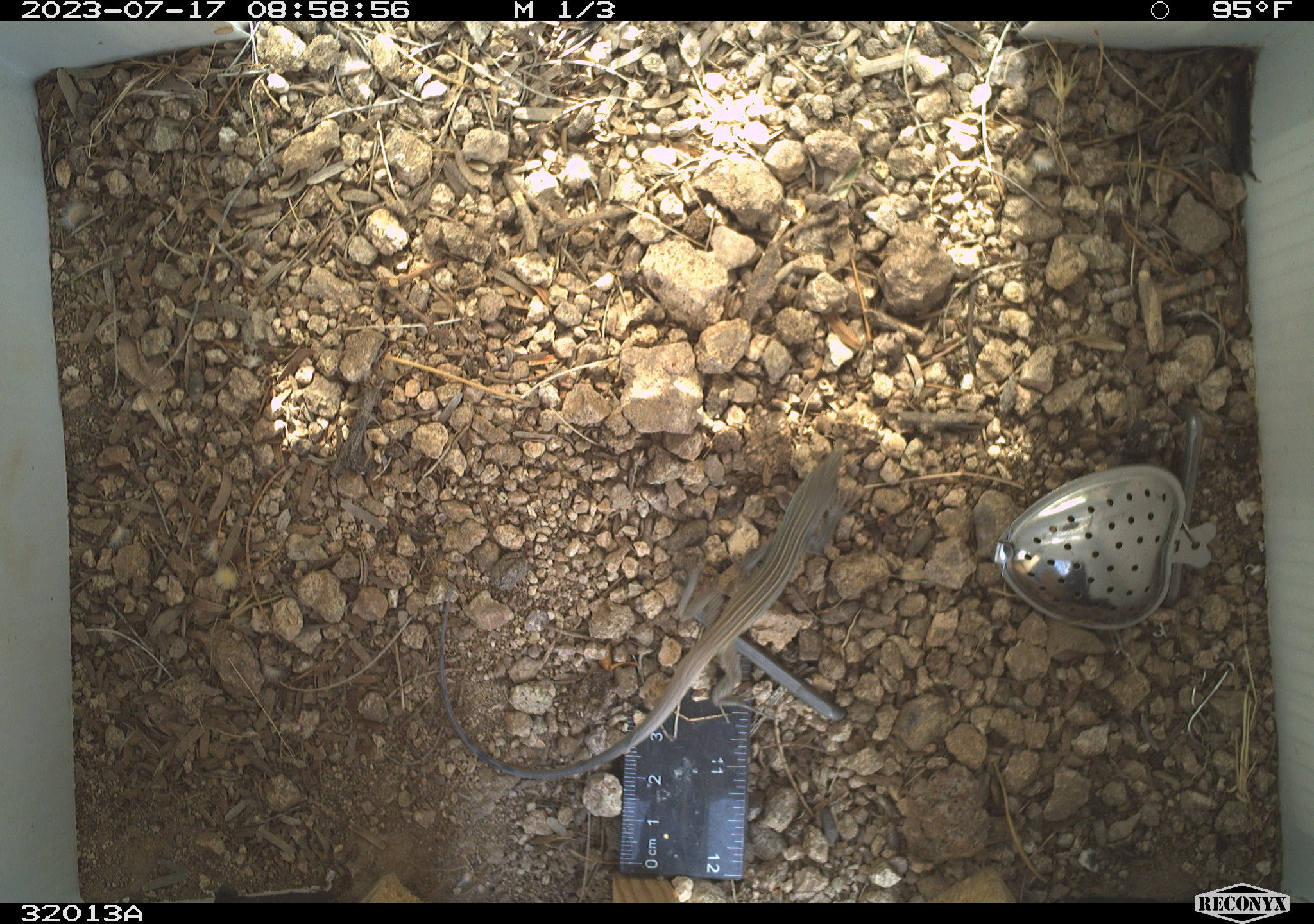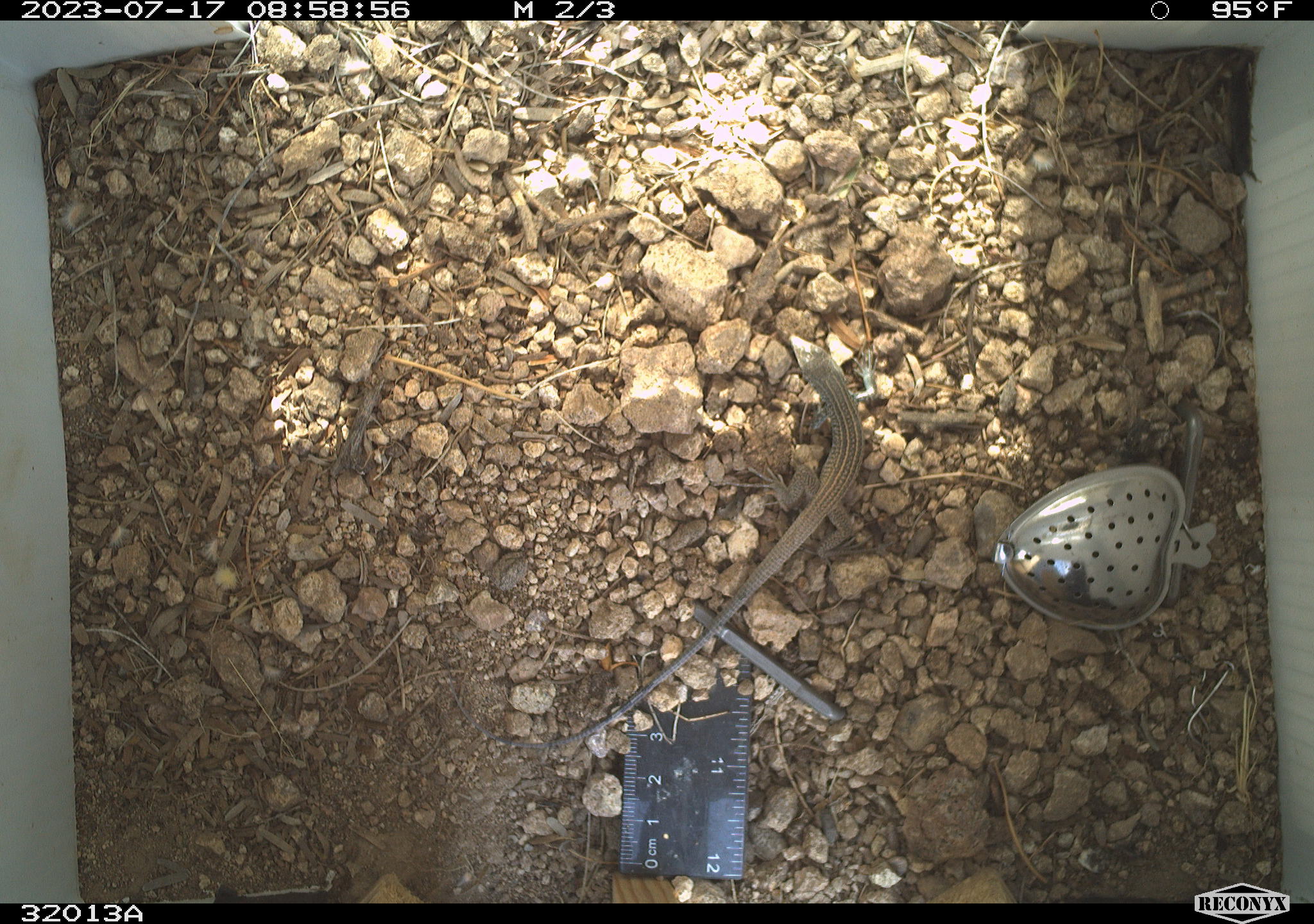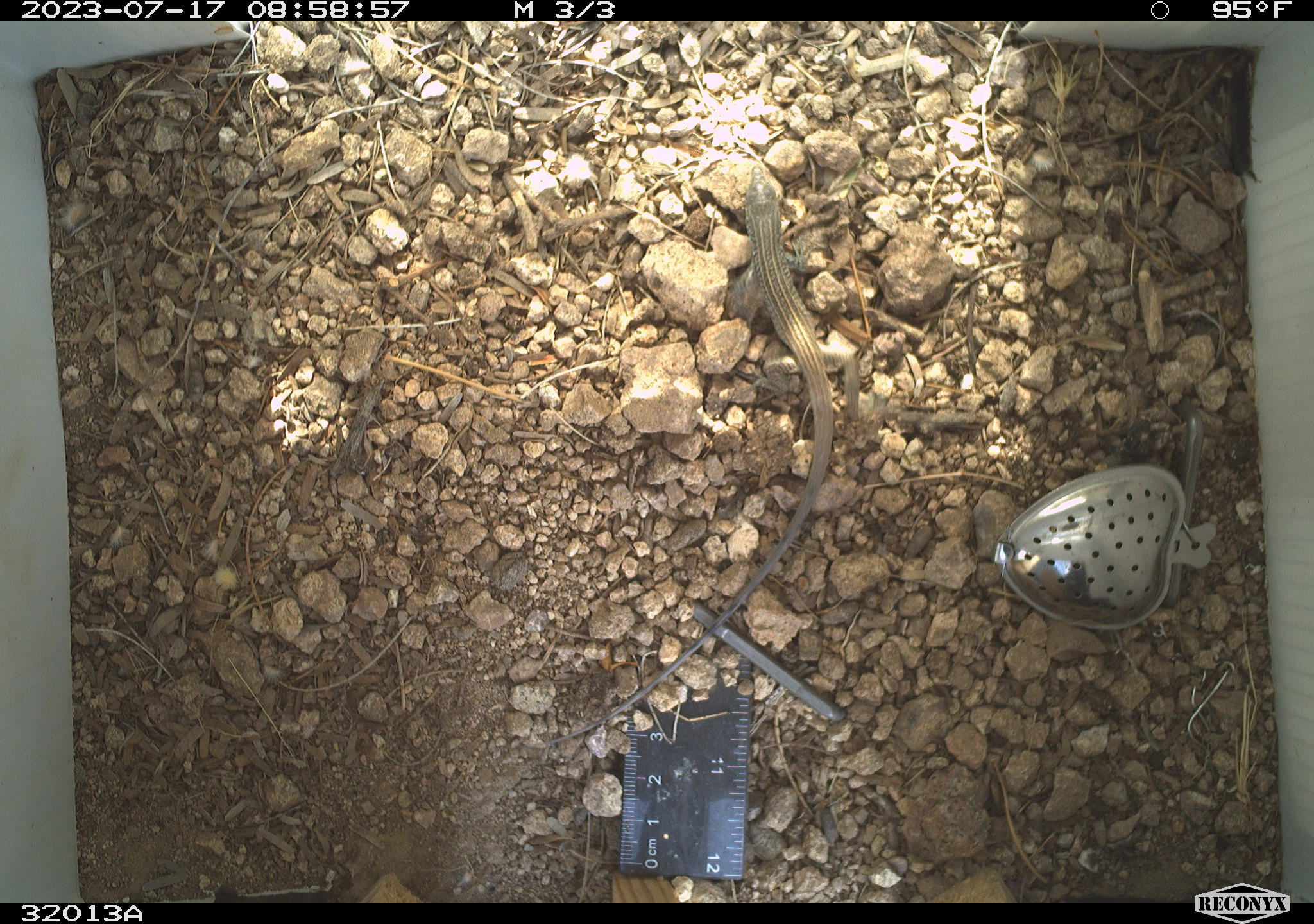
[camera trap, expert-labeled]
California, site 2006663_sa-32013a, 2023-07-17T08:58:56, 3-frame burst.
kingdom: Animalia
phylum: Chordata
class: Reptilia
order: Squamata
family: Teiidae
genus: Aspidoscelis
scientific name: Aspidoscelis tigris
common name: western whiptail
Western whiptail (Aspidoscelis tigris).